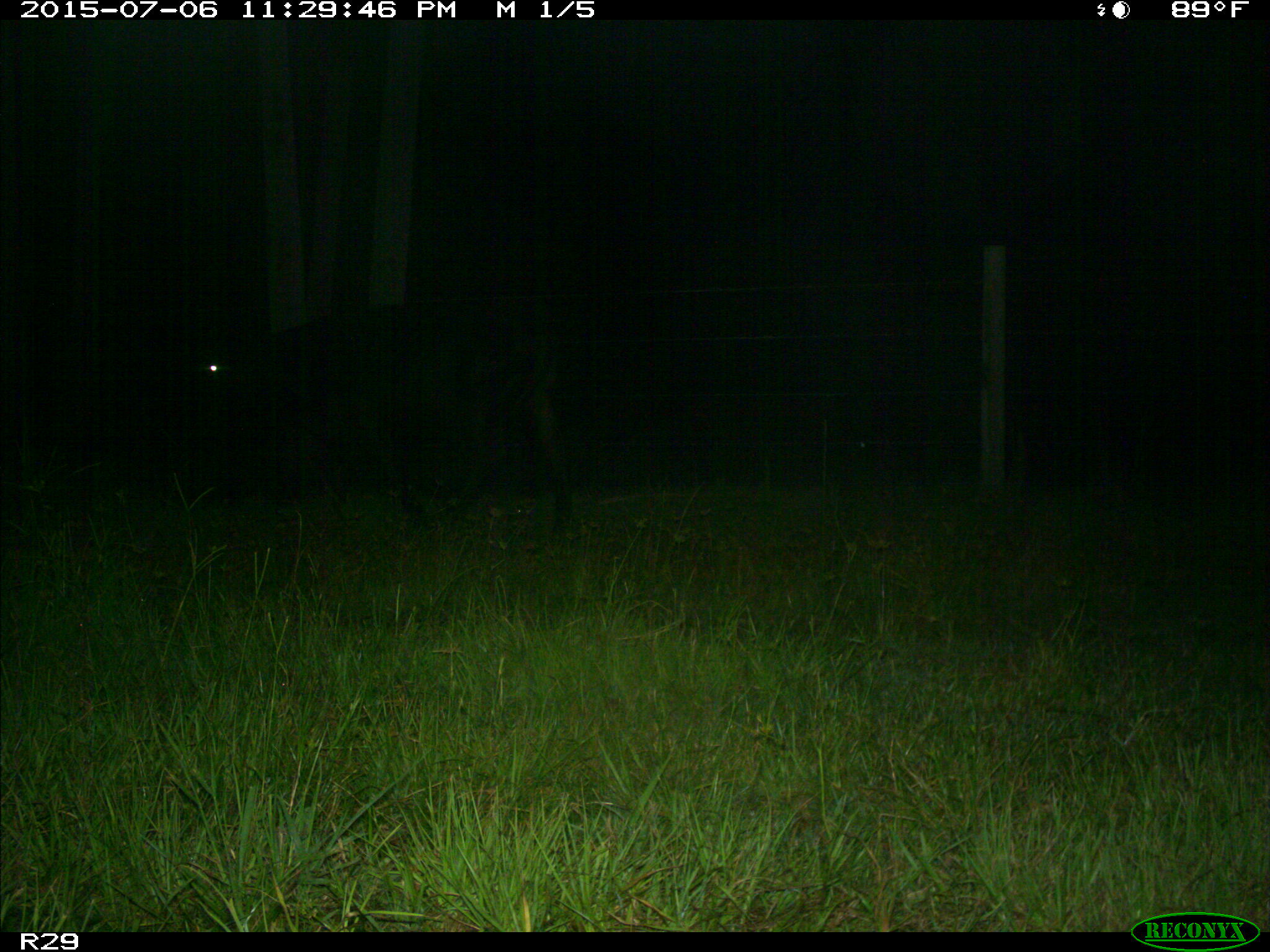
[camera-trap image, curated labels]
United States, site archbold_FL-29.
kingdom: Animalia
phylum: Chordata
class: Mammalia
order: Artiodactyla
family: Bovidae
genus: Bos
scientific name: Bos taurus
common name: domestic cow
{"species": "Bos taurus (domestic cow)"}